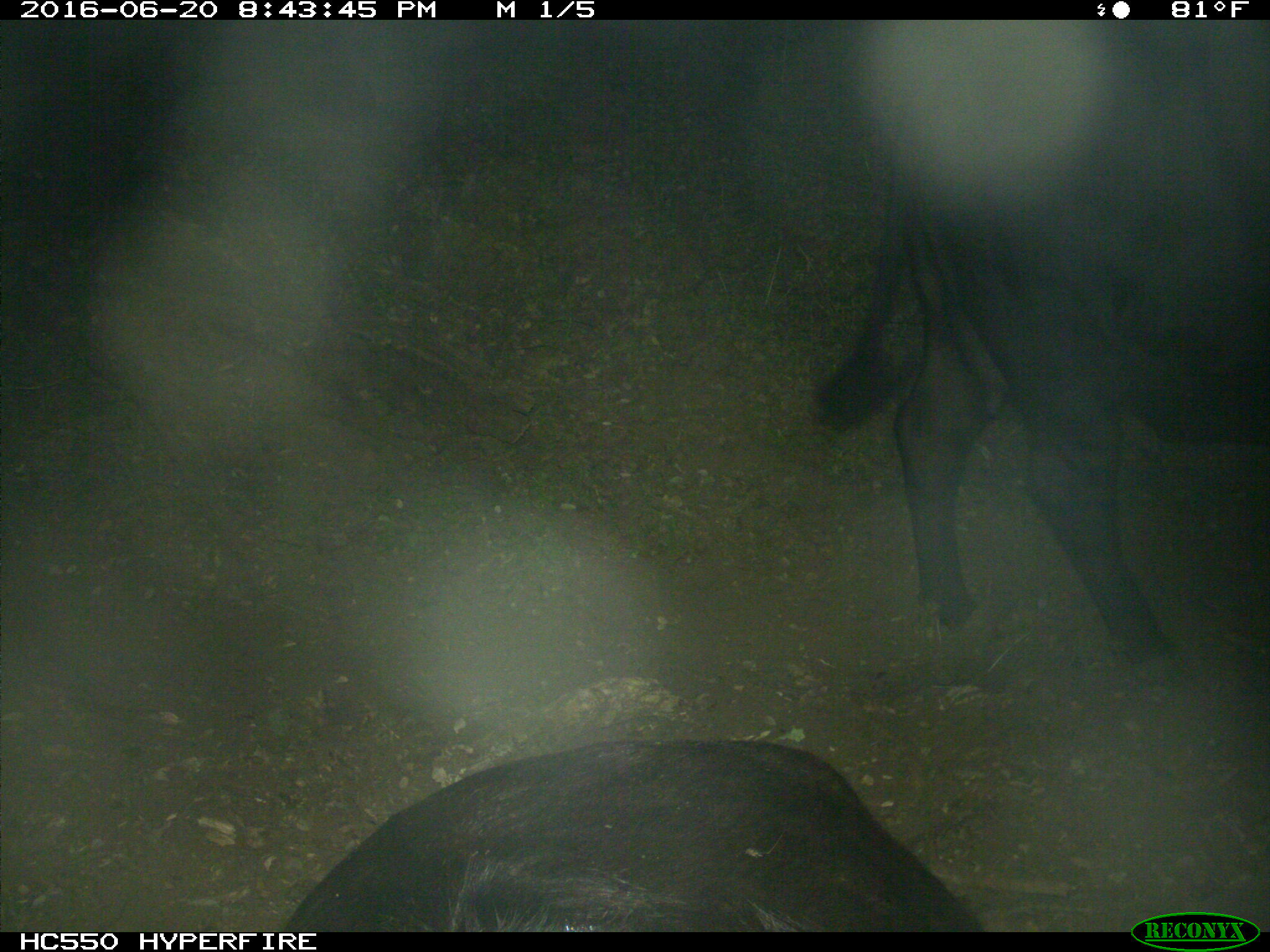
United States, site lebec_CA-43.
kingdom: Animalia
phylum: Chordata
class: Mammalia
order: Artiodactyla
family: Bovidae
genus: Bos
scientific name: Bos taurus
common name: domestic cow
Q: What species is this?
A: Bos taurus (domestic cow).